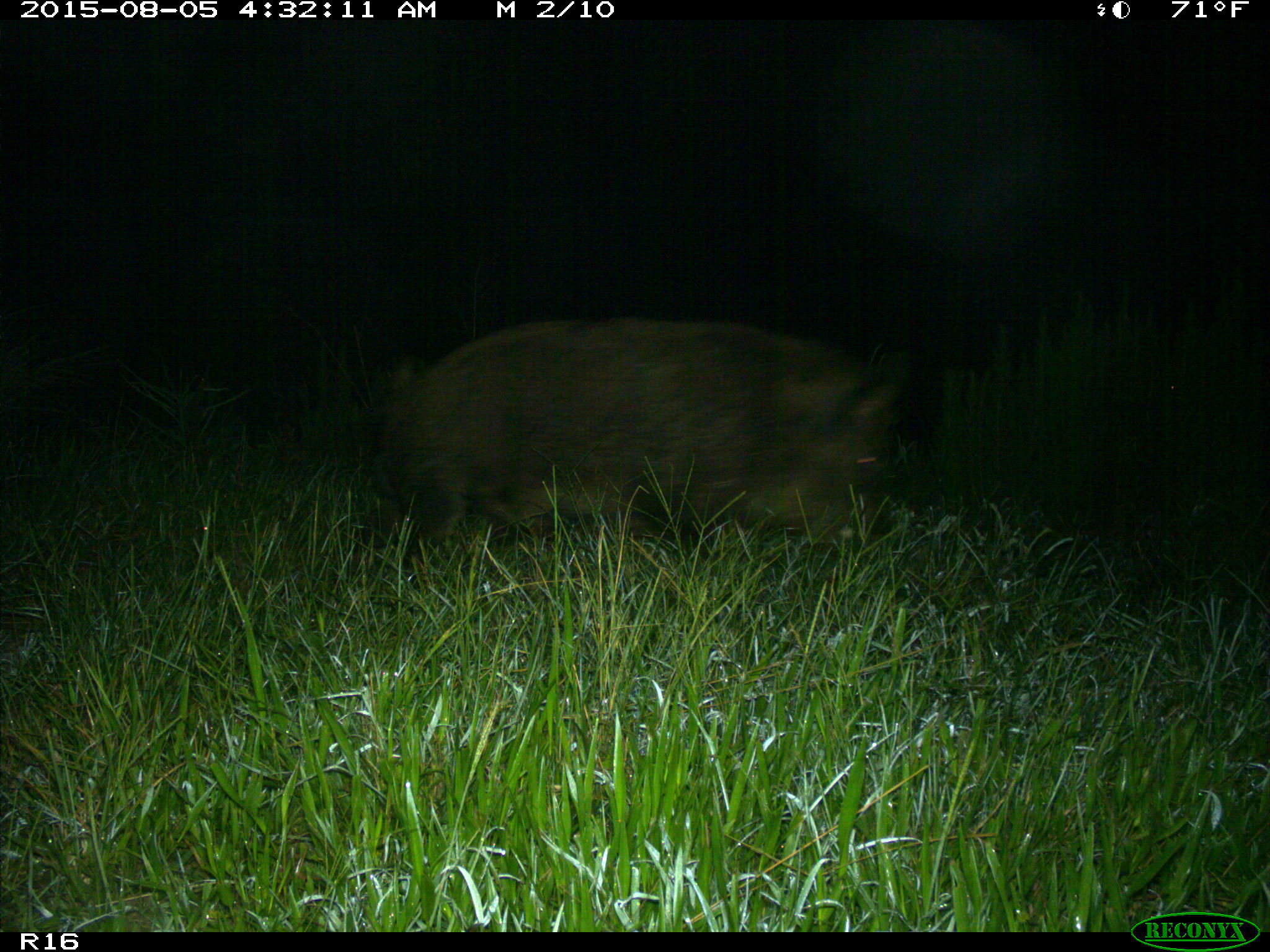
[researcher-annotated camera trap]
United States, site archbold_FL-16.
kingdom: Animalia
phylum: Chordata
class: Mammalia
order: Artiodactyla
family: Suidae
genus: Sus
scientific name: Sus scrofa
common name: wild boar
Sus scrofa (wild boar).